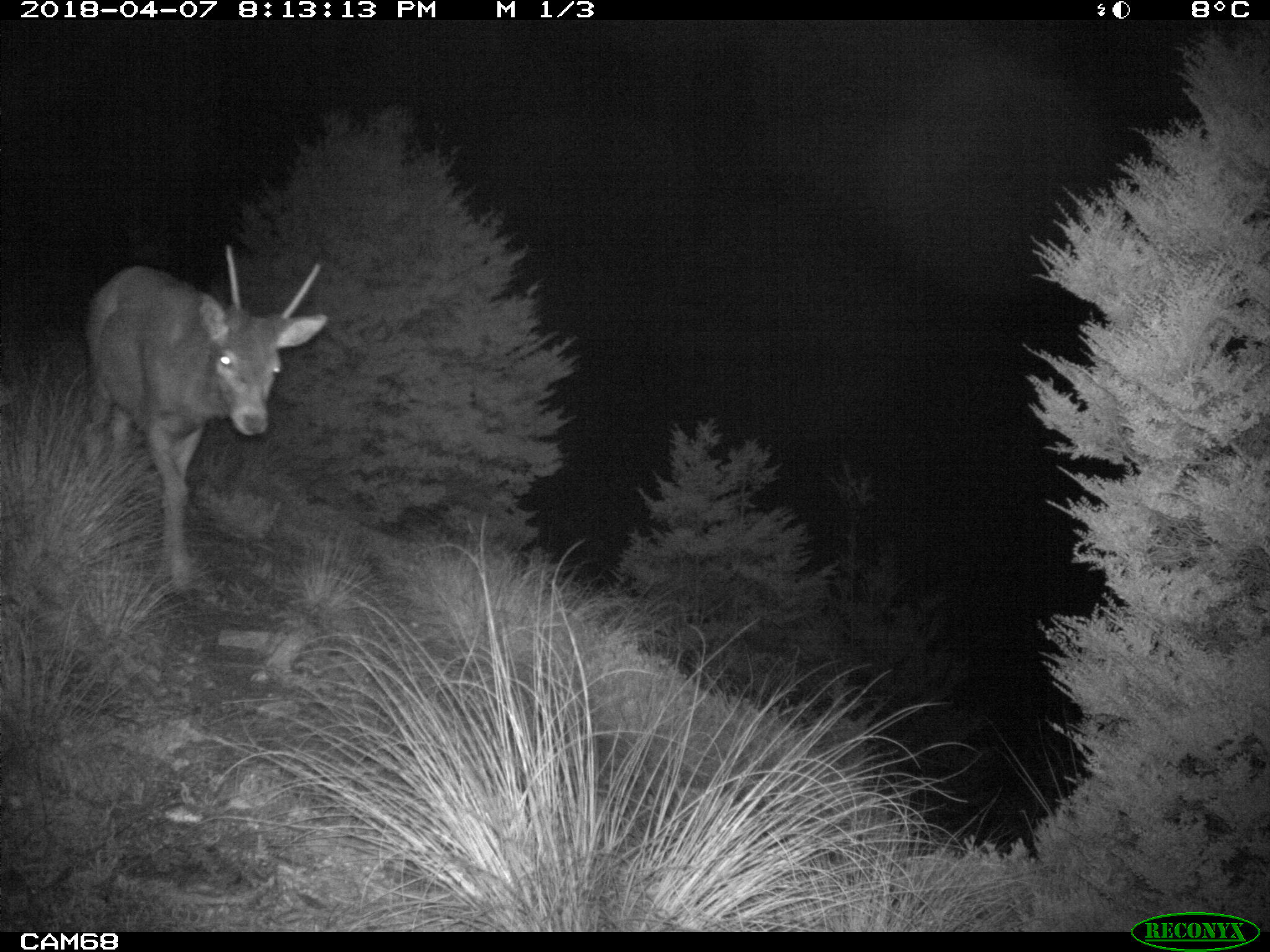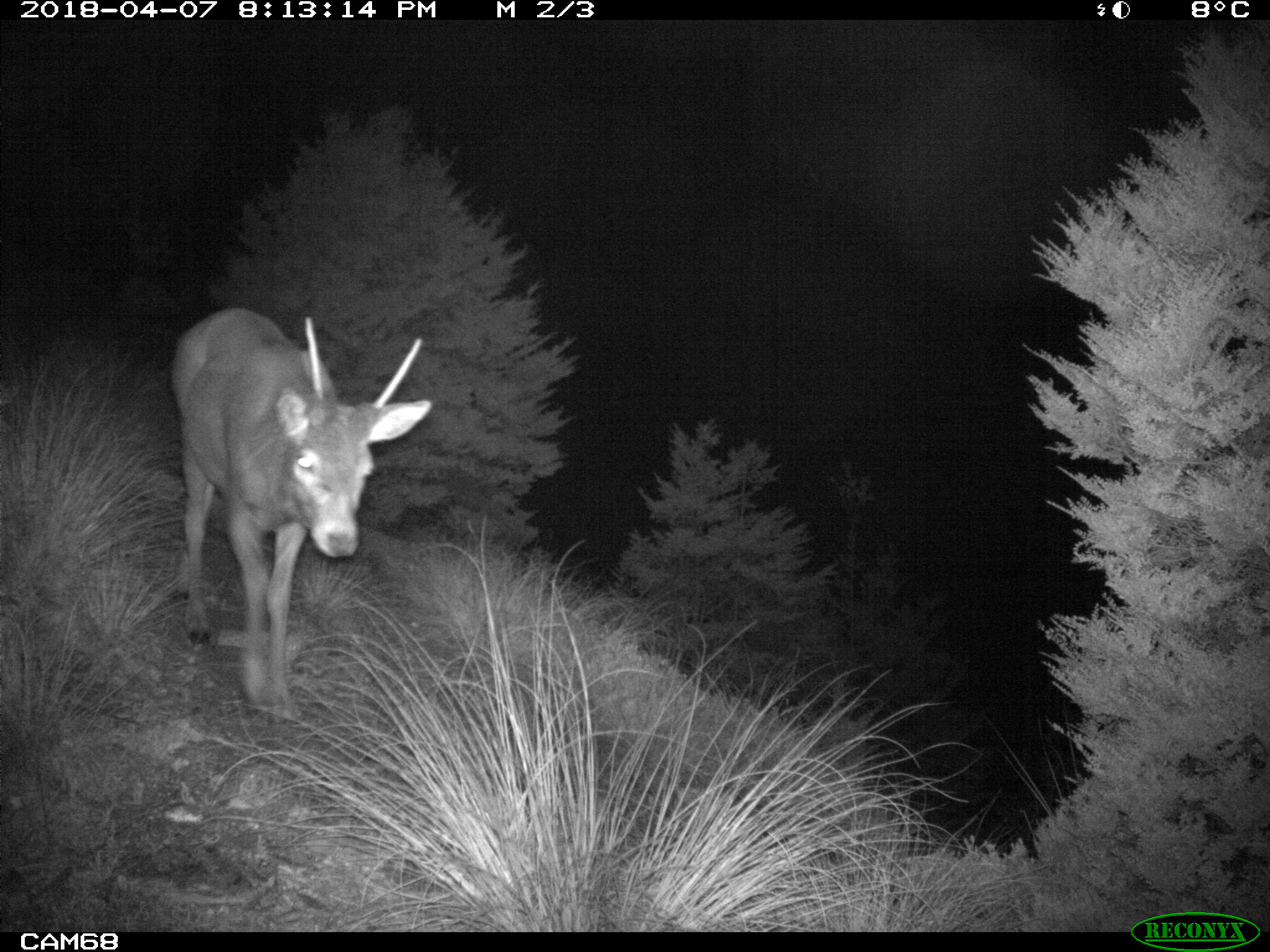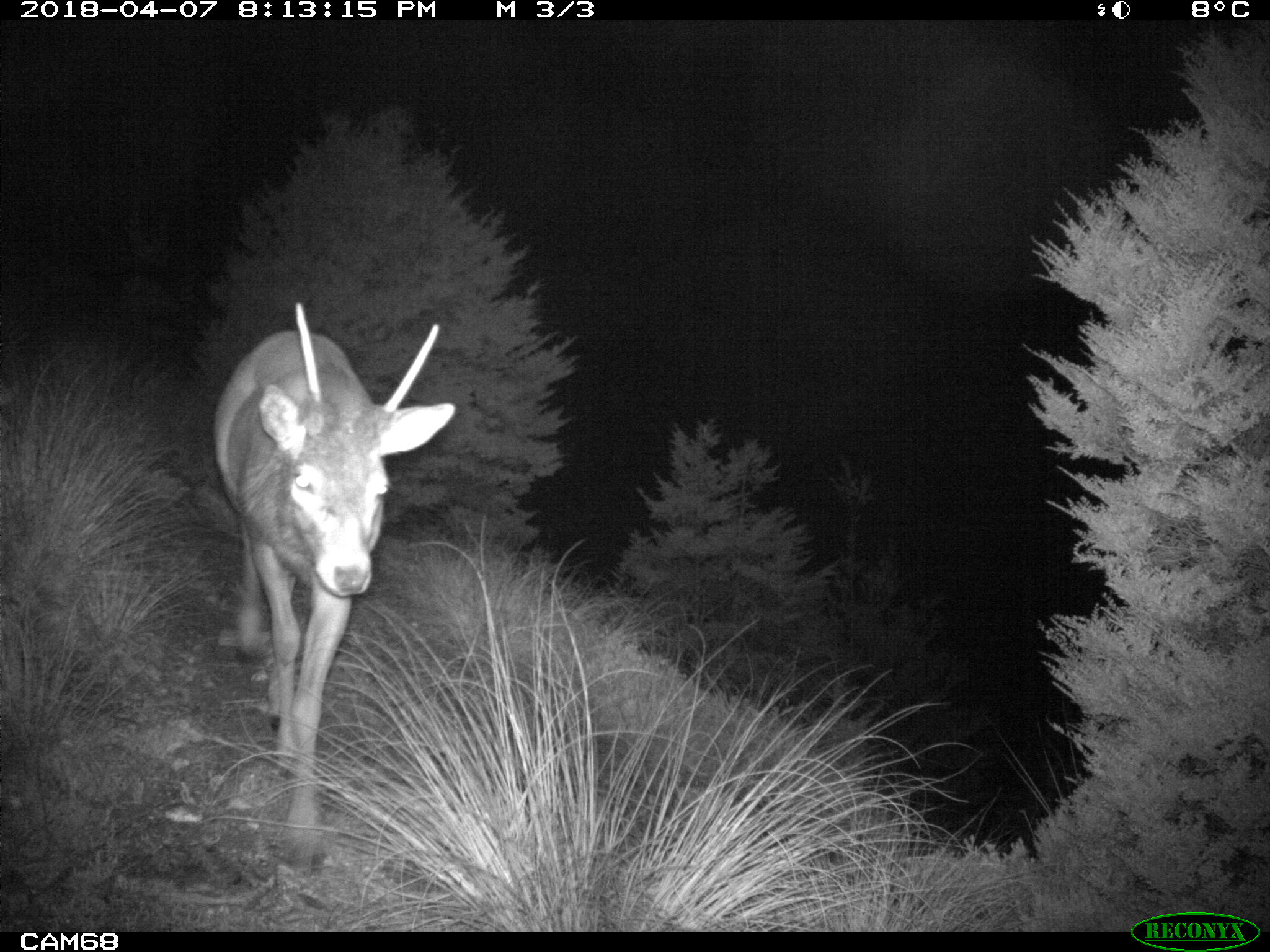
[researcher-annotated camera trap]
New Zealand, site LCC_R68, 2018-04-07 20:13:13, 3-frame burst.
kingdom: Animalia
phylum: Chordata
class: Mammalia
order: Artiodactyla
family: Cervidae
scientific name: Cervidae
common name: deer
Deer (Cervidae).